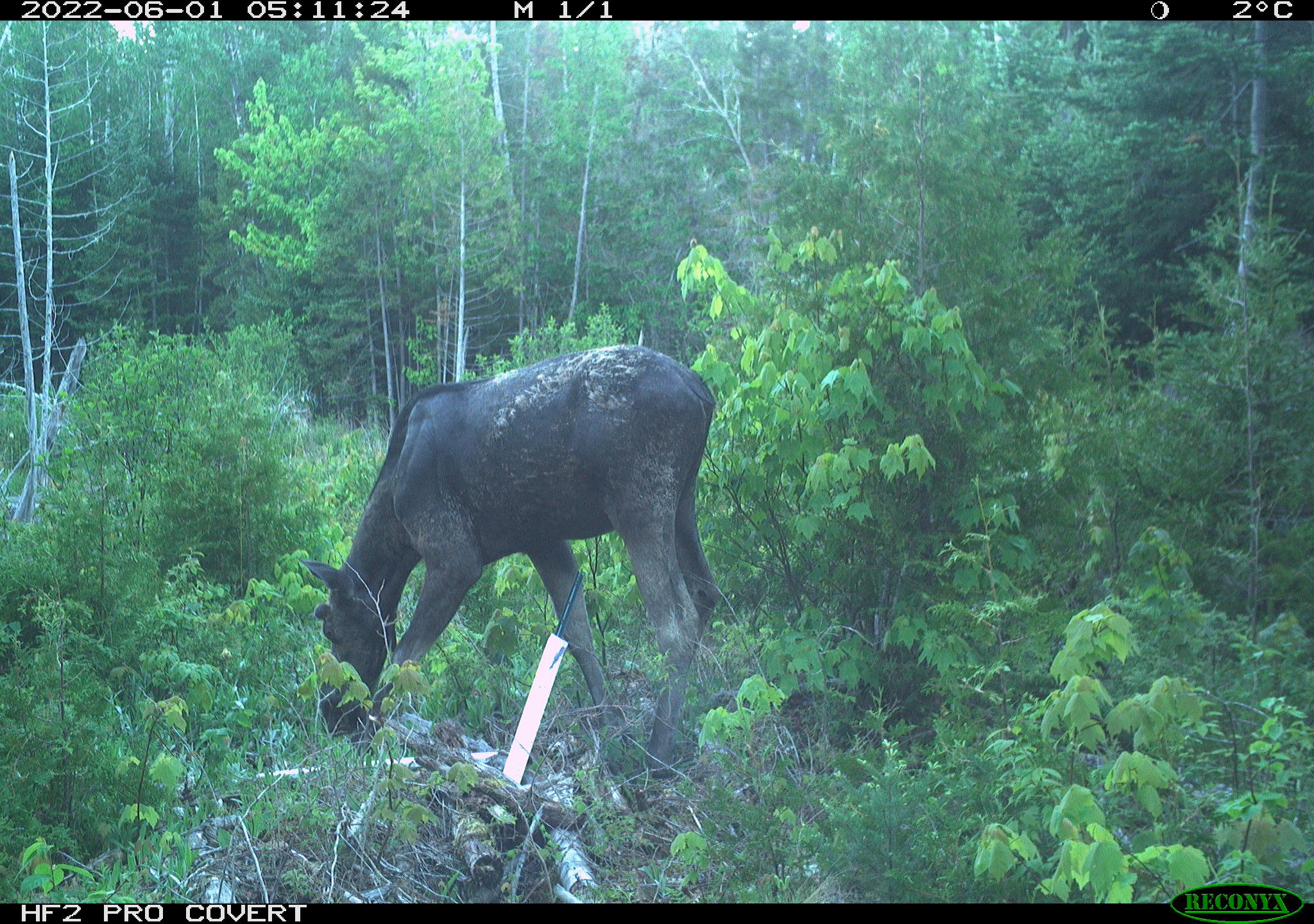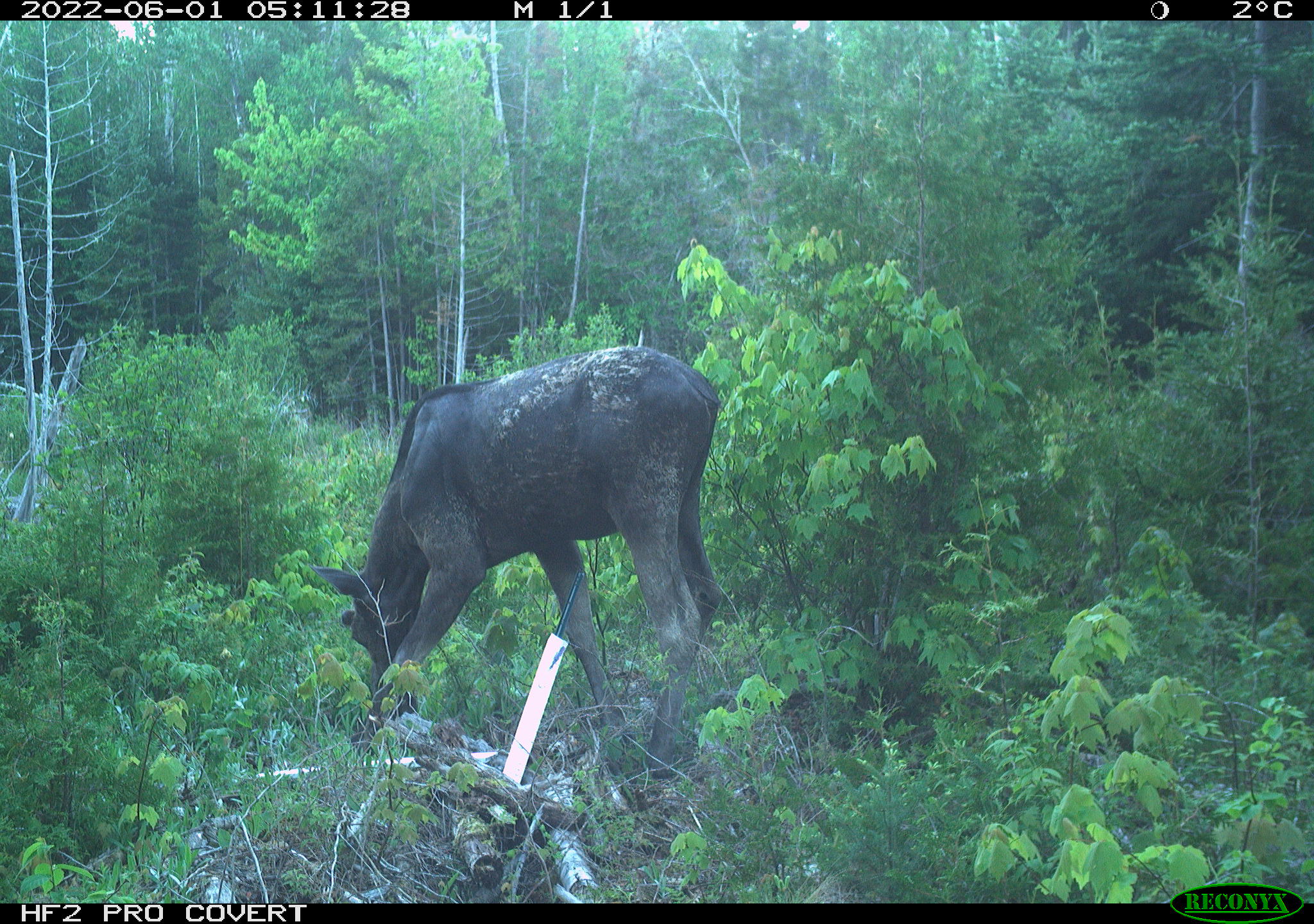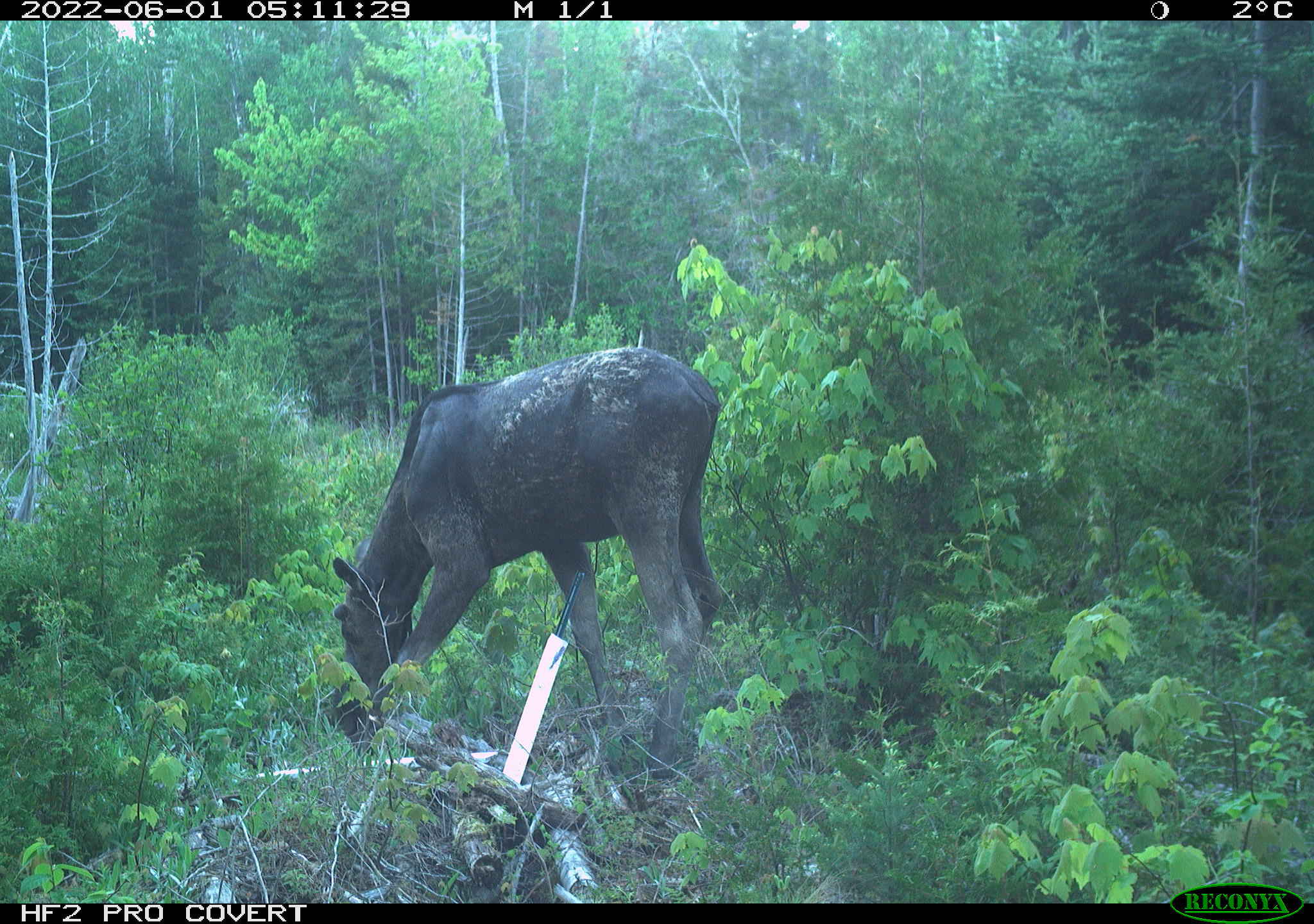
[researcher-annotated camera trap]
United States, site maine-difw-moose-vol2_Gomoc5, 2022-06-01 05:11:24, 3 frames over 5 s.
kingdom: Animalia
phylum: Chordata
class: Mammalia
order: Artiodactyla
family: Cervidae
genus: Alces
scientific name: Alces alces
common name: moose